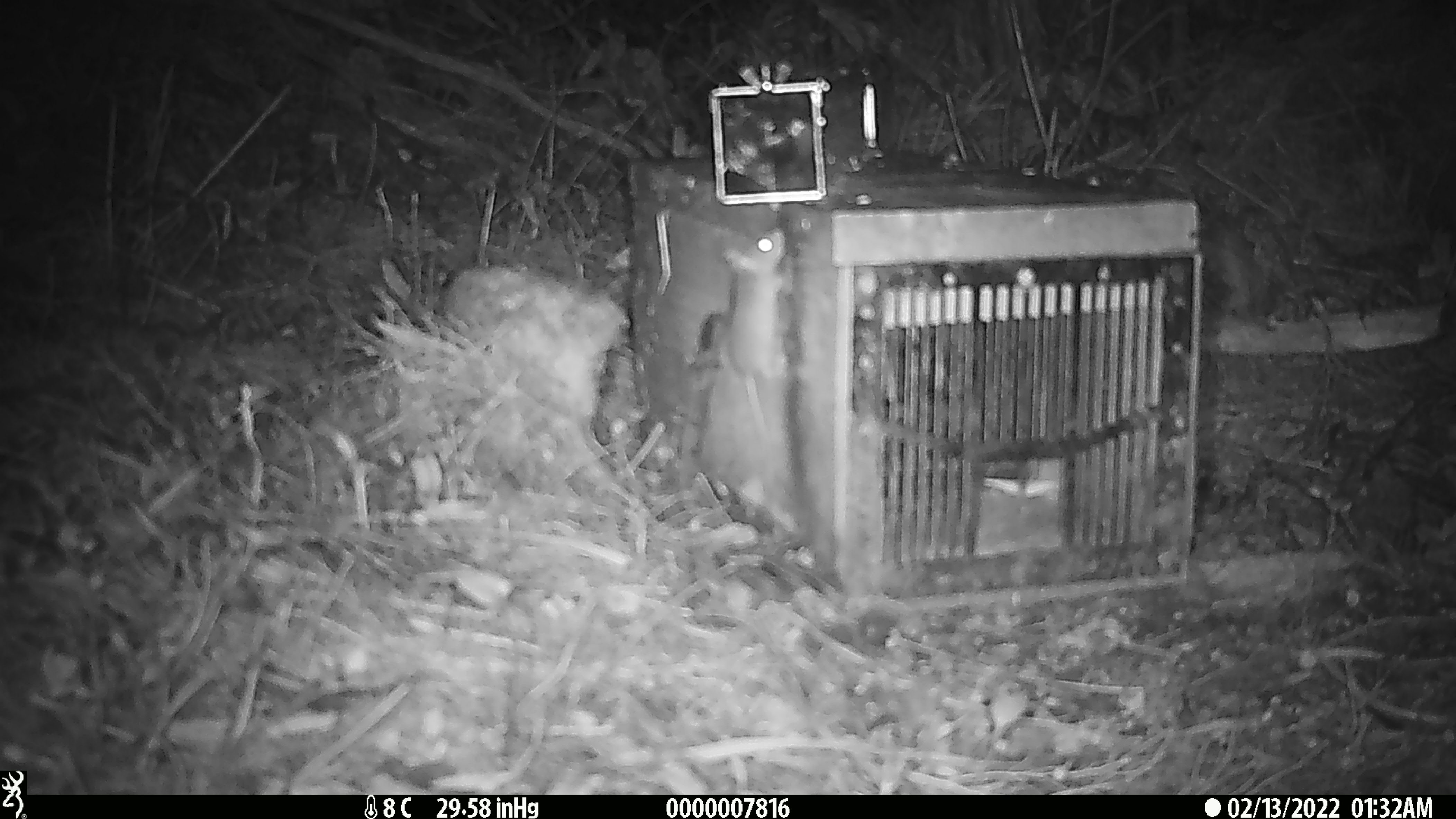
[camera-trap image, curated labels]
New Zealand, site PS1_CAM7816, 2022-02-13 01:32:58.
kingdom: Animalia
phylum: Chordata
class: Mammalia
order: Rodentia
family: Muridae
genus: Mus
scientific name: Mus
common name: mouse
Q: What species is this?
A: Mouse (Mus).